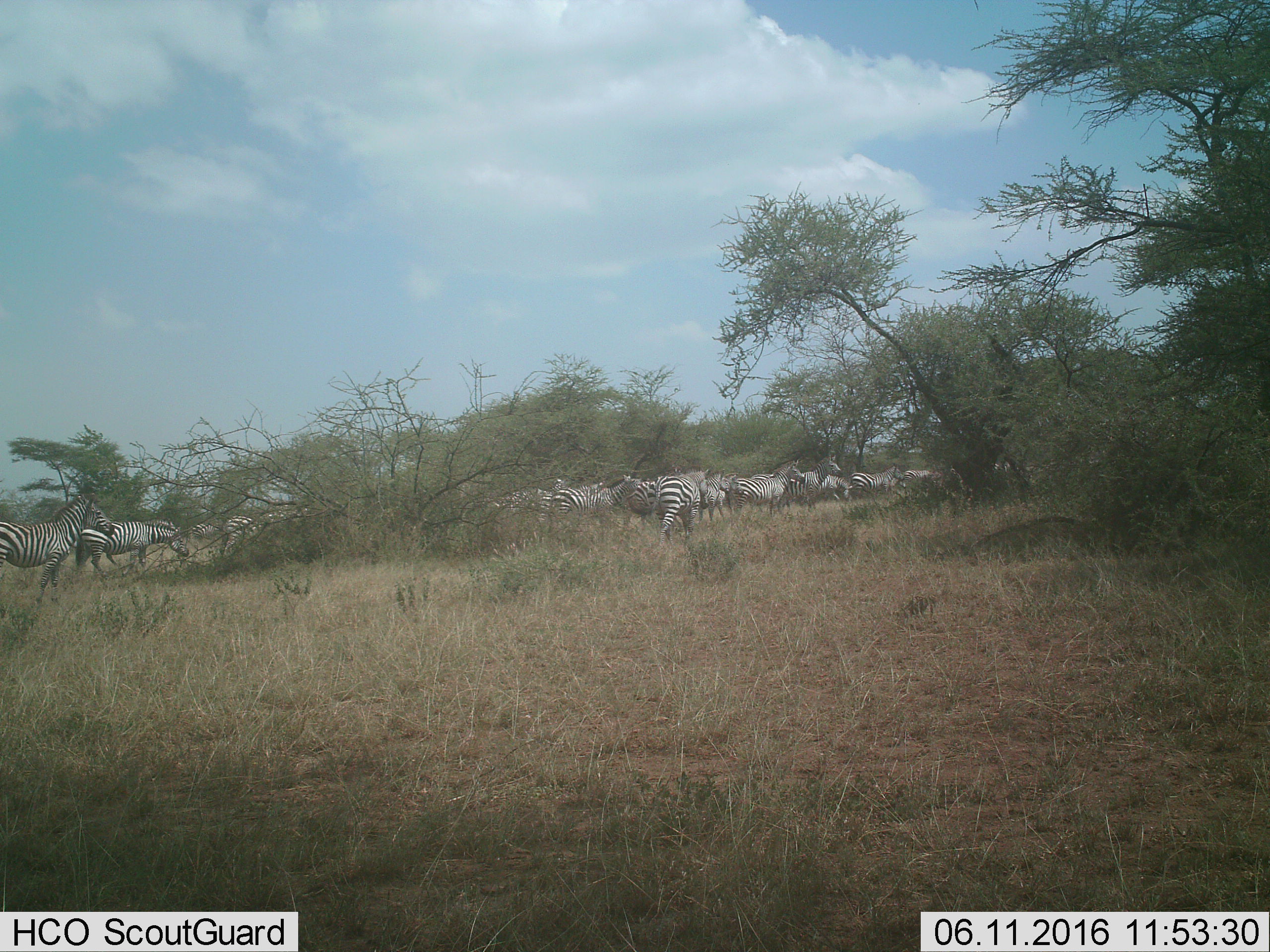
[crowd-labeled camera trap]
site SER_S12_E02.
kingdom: Animalia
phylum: Chordata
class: Mammalia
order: Perissodactyla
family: Equidae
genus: Equus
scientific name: Equus quagga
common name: plains zebra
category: zebraplains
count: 11-50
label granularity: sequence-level